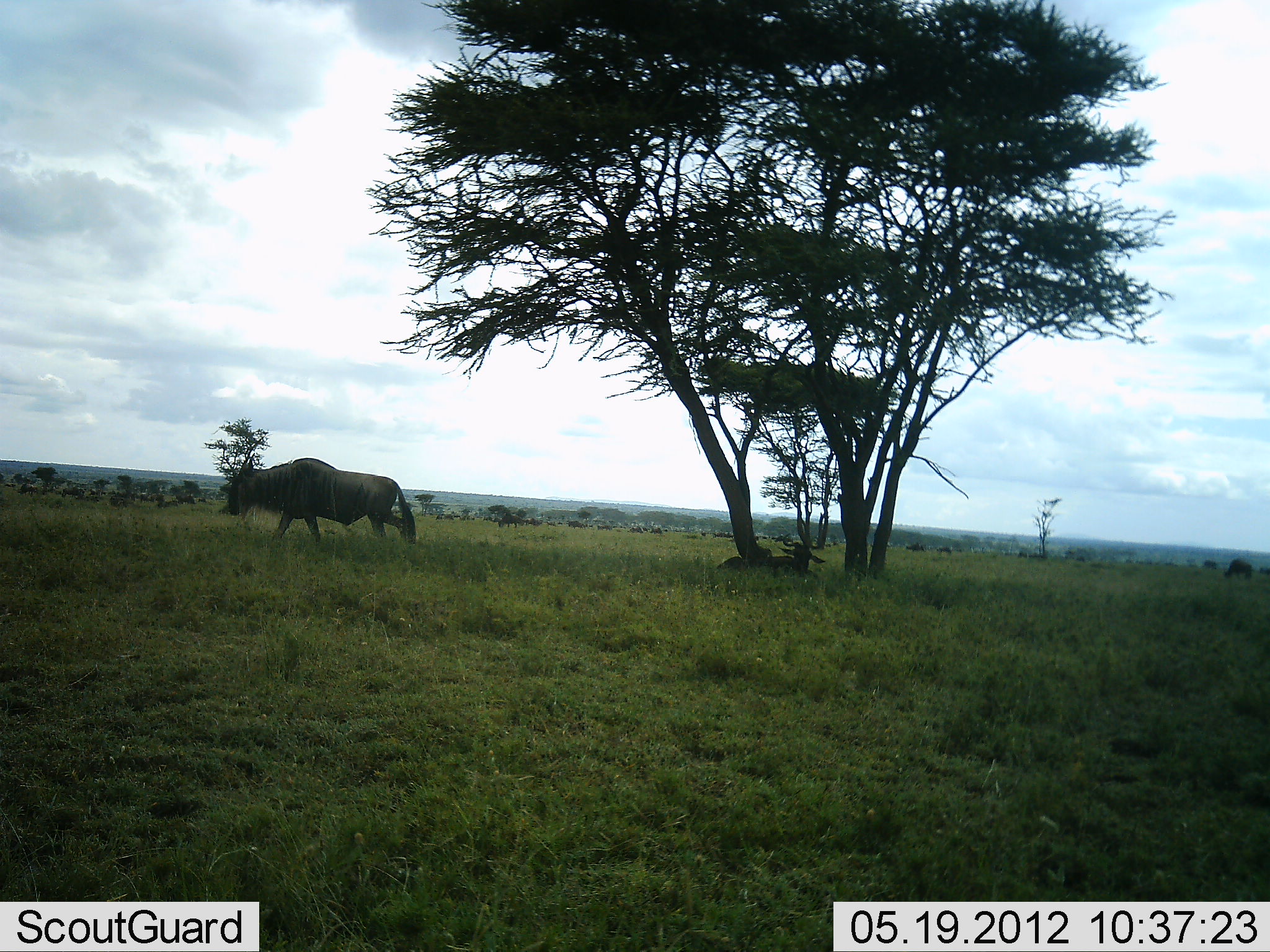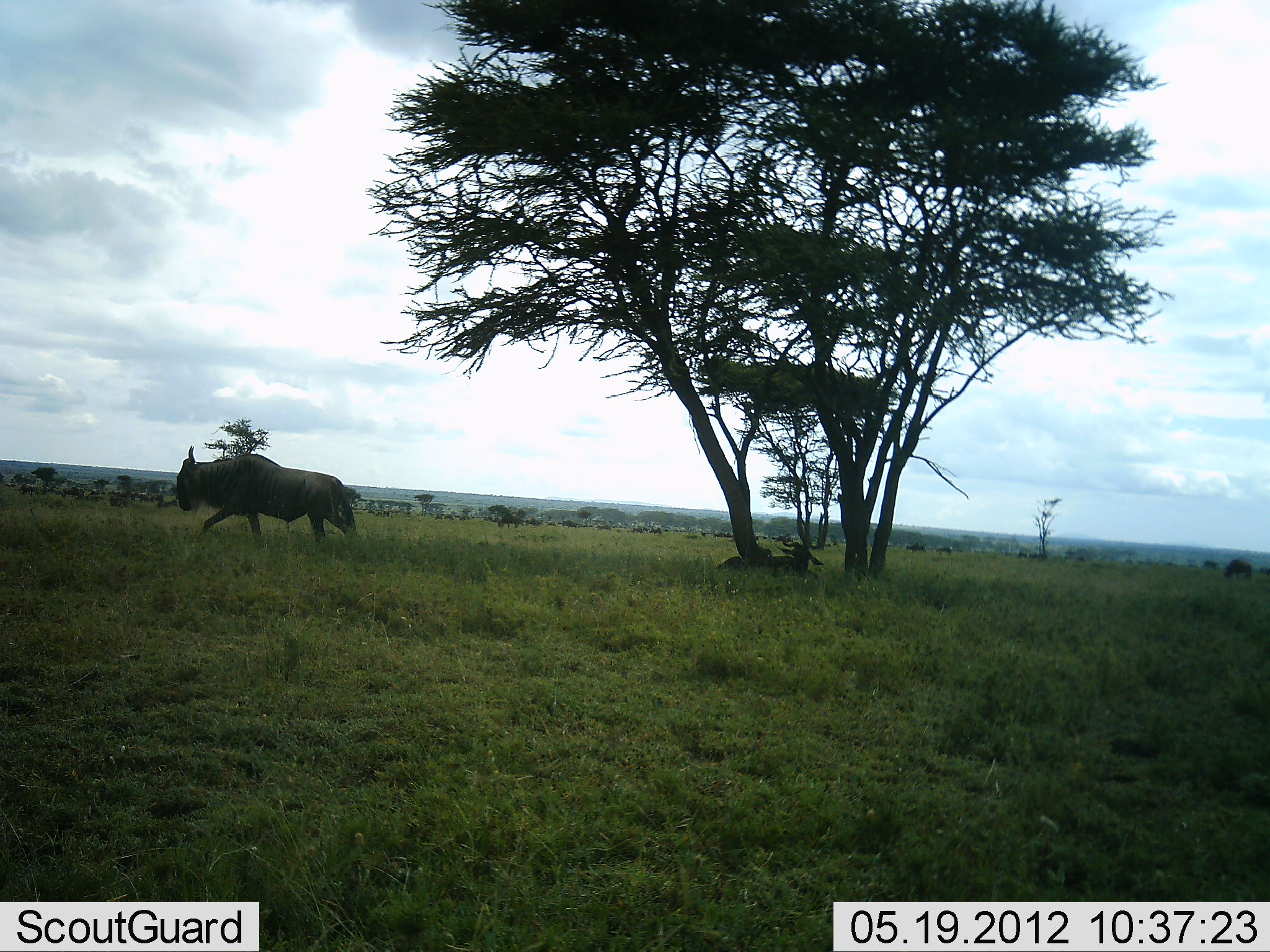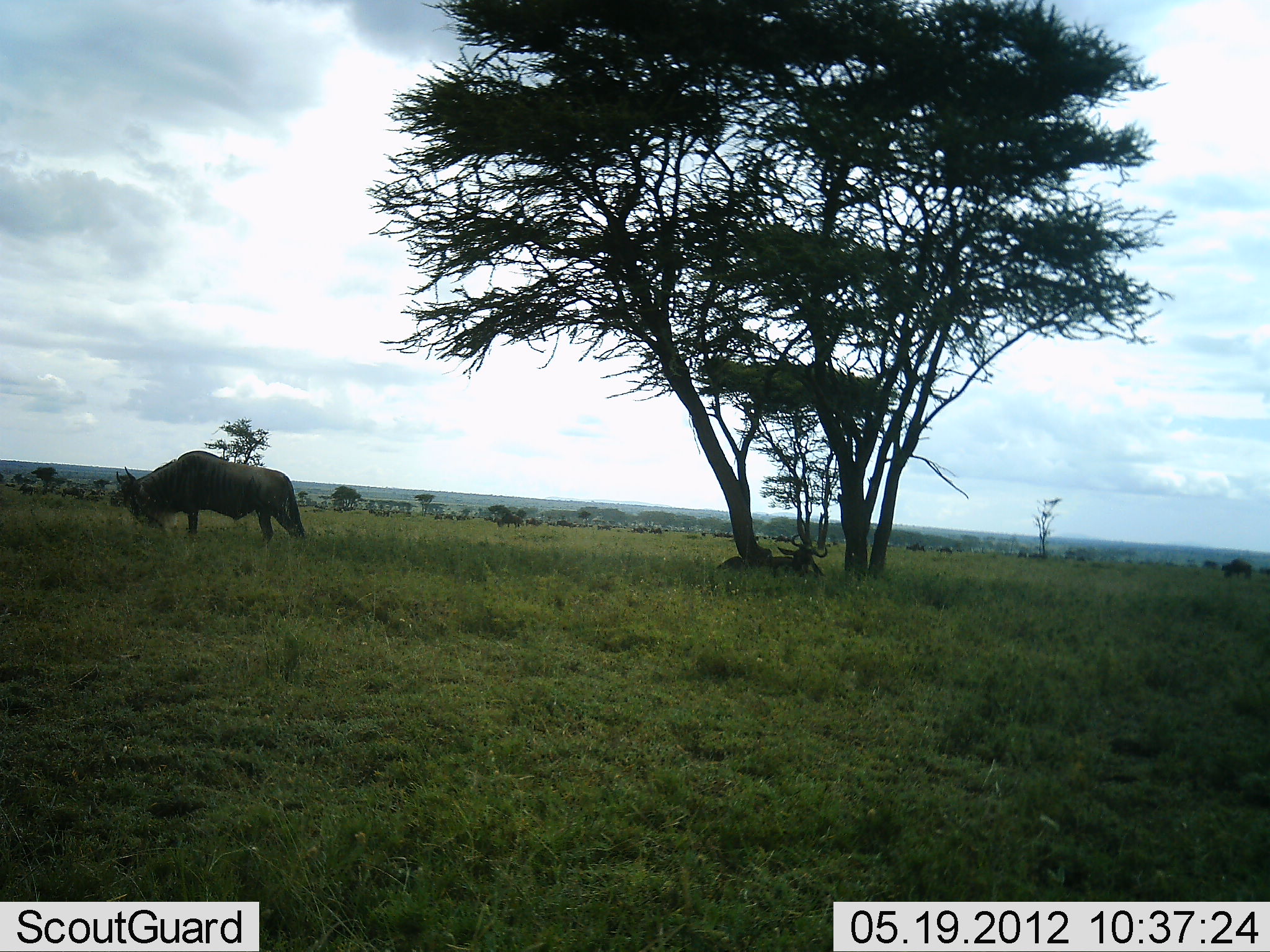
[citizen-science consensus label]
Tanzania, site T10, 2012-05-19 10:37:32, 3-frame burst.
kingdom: Animalia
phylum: Chordata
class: Mammalia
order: Artiodactyla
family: Bovidae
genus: Connochaetes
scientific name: Connochaetes taurinus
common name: blue wildebeest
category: wildebeest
Wildebeest (blue wildebeest) (Connochaetes taurinus), count 2. Behavior (volunteer vote fractions): standing 30%, resting 60%, moving 90%, interacting 0%. Young present (vote fraction): 0%. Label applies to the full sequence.